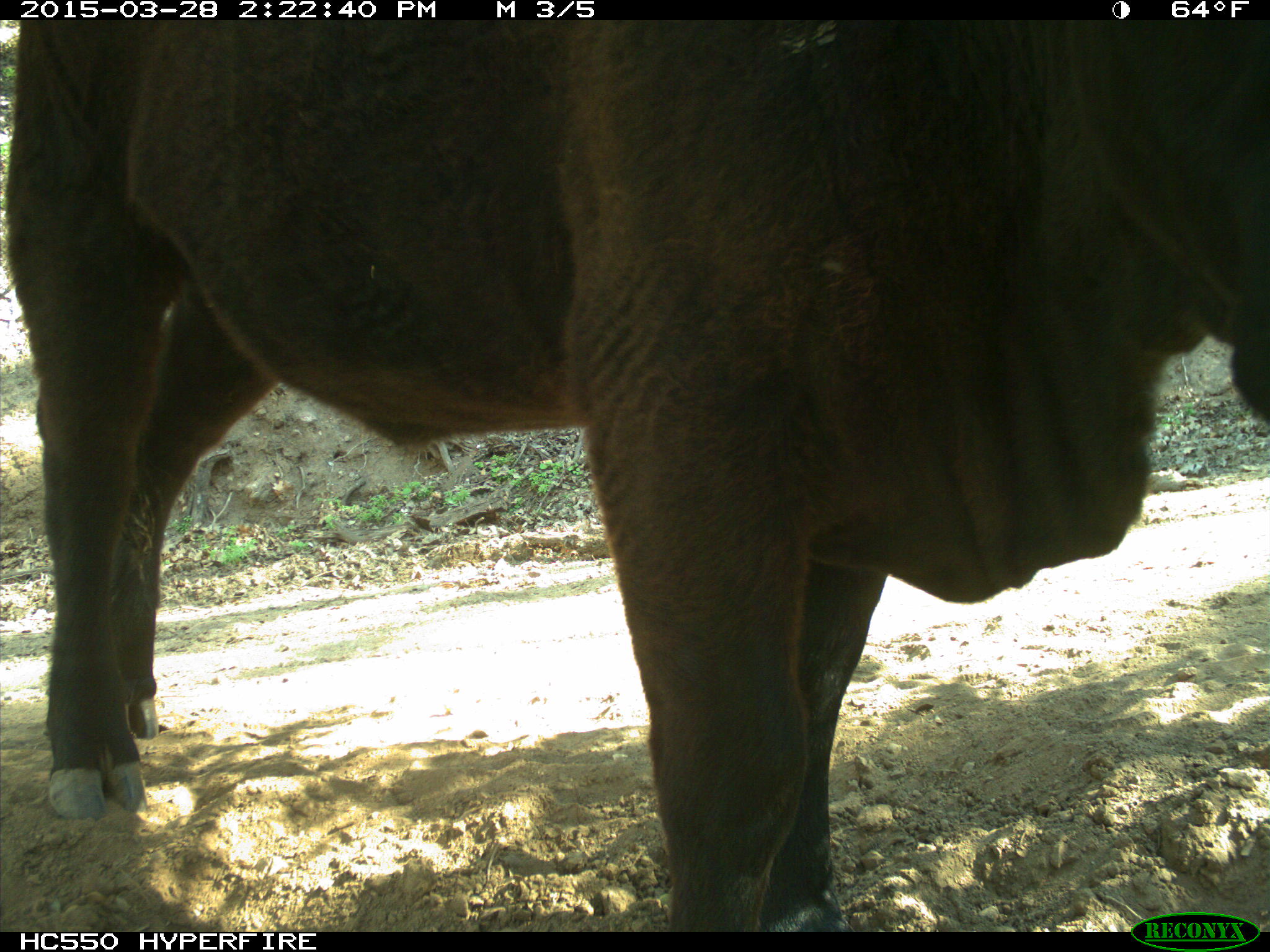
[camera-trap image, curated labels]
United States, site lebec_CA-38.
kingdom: Animalia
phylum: Chordata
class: Mammalia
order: Artiodactyla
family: Bovidae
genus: Bos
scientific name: Bos taurus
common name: domestic cow